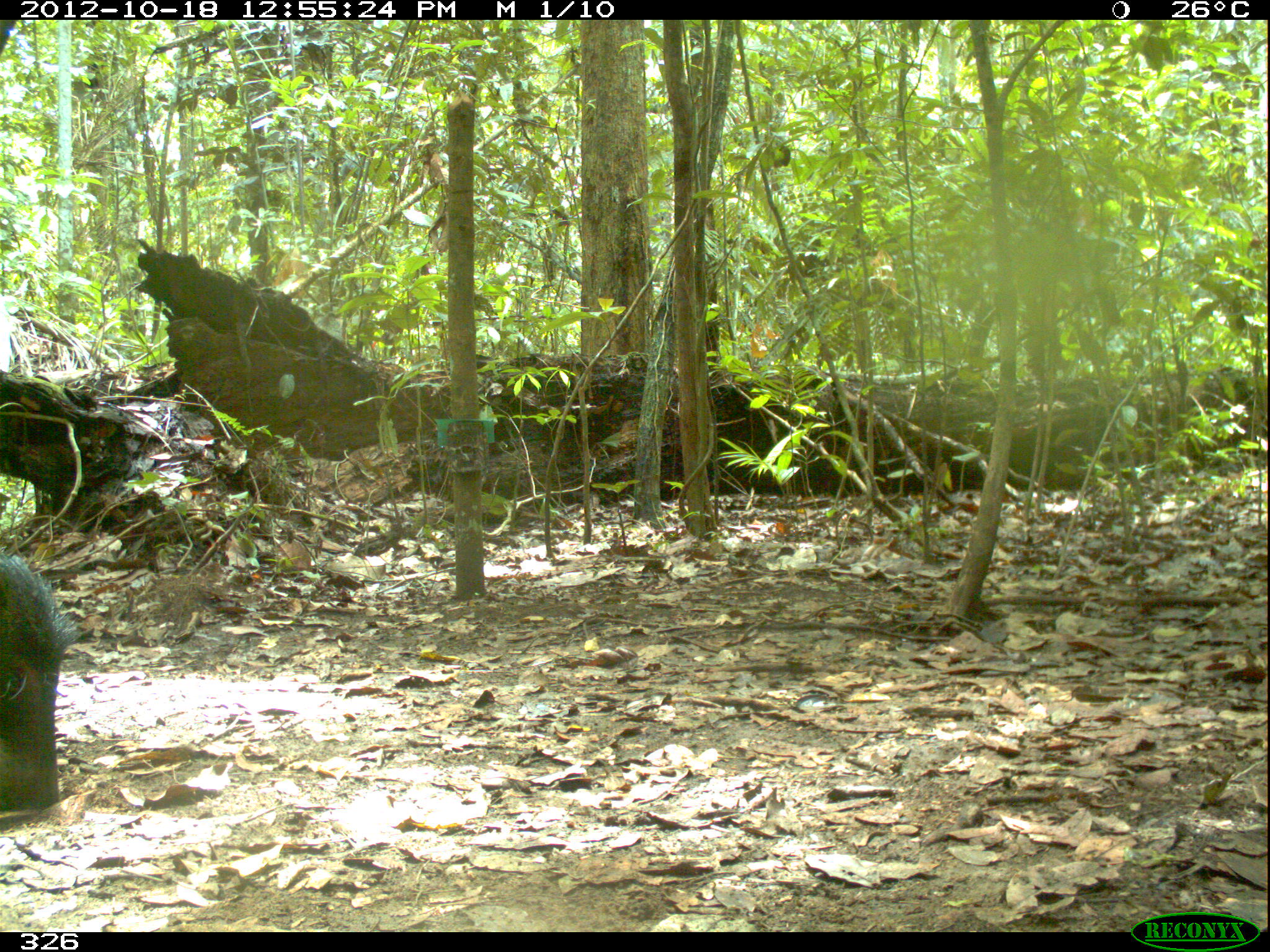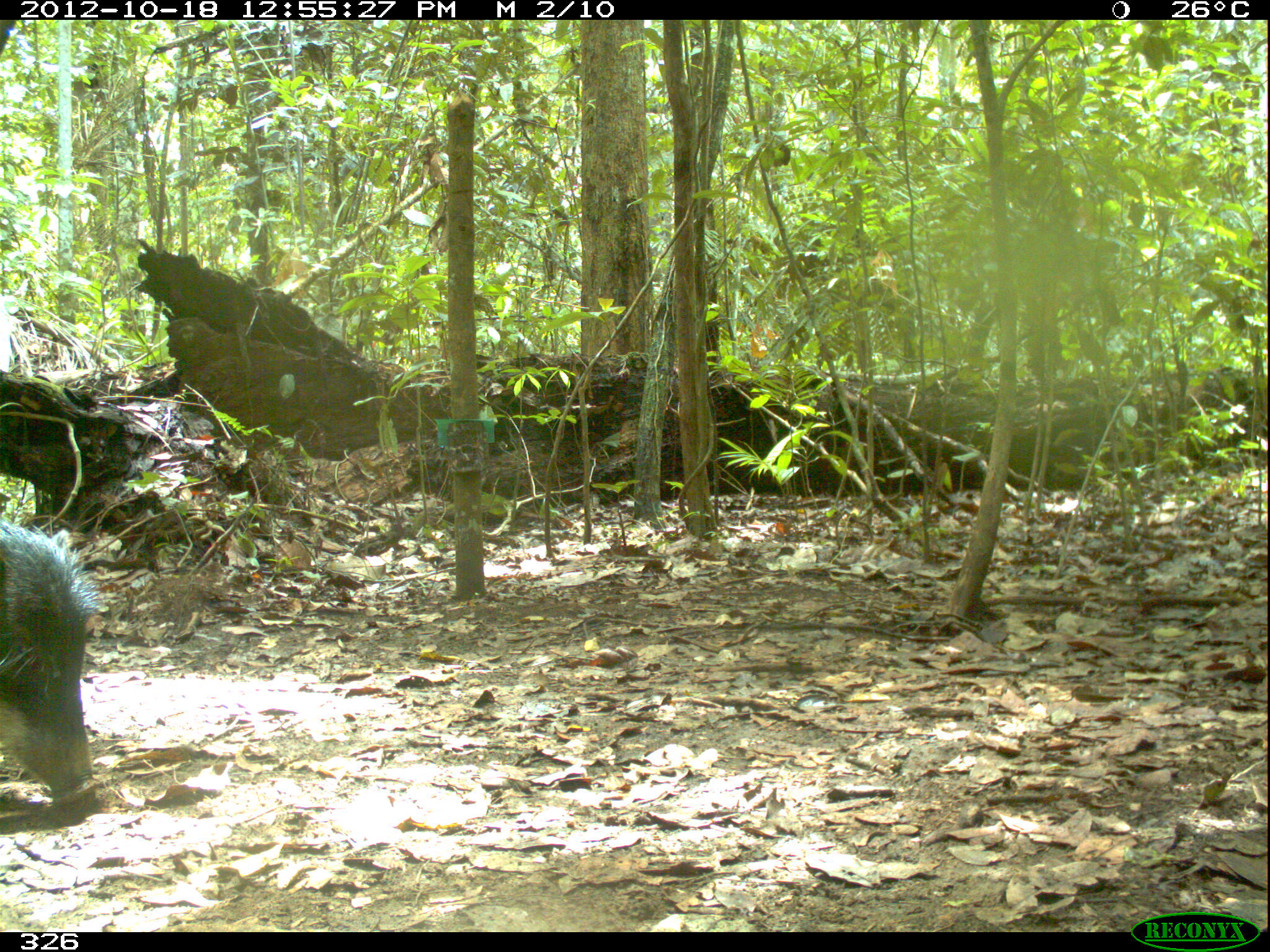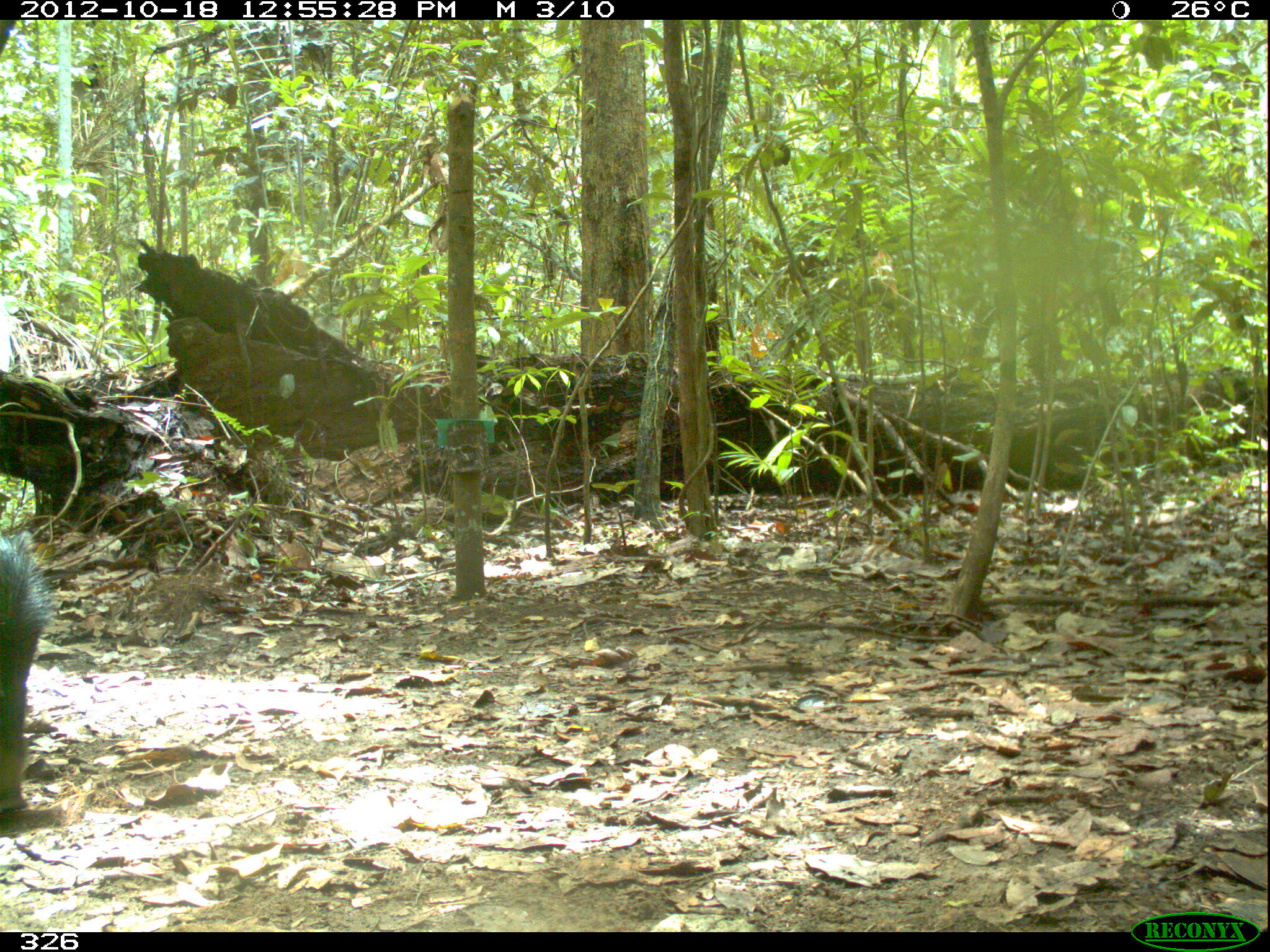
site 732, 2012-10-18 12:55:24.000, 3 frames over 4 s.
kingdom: Animalia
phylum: Chordata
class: Mammalia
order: Artiodactyla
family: Tayassuidae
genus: Tayassu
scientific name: Tayassu pecari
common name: white-lipped peccary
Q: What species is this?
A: Tayassu pecari (white-lipped peccary).